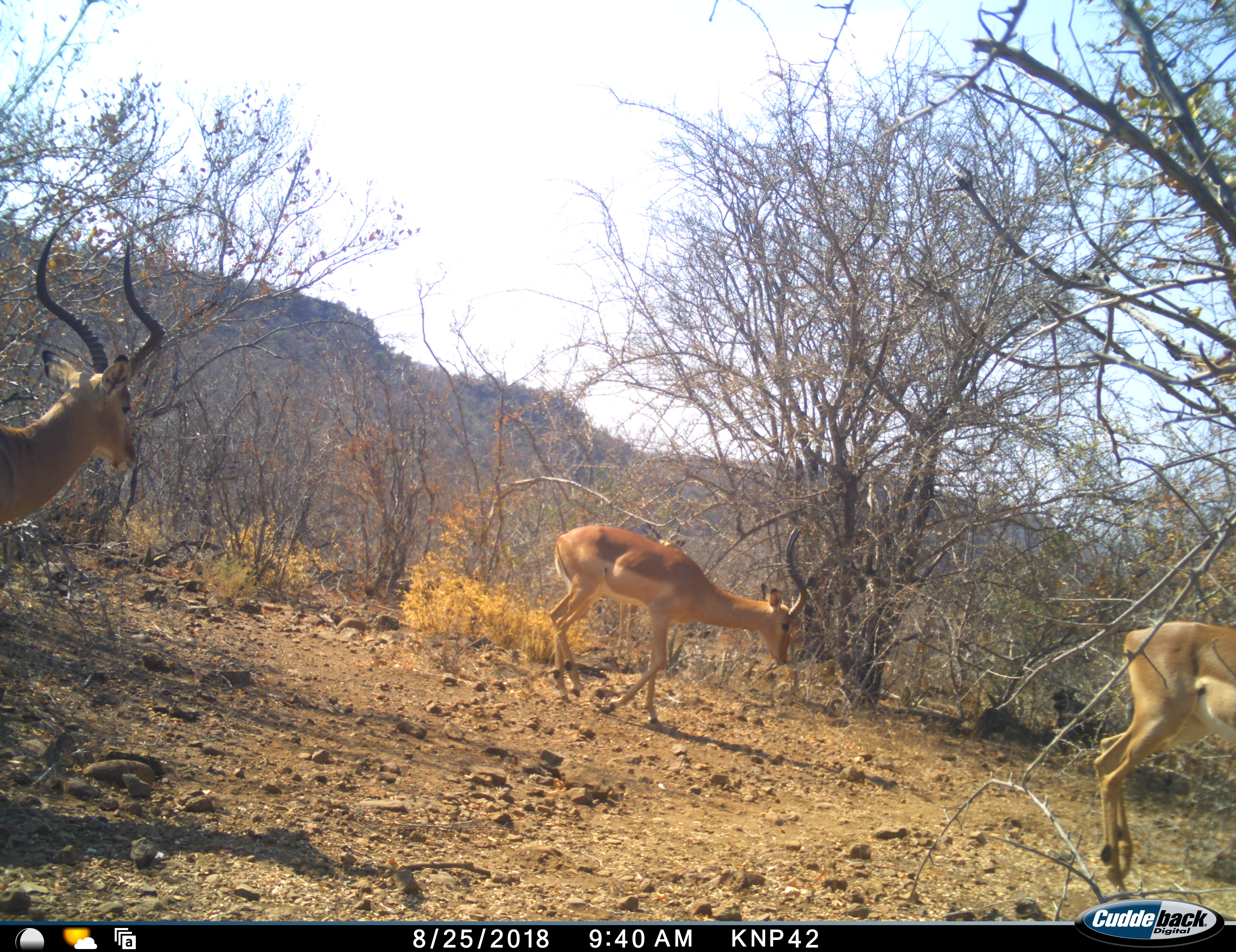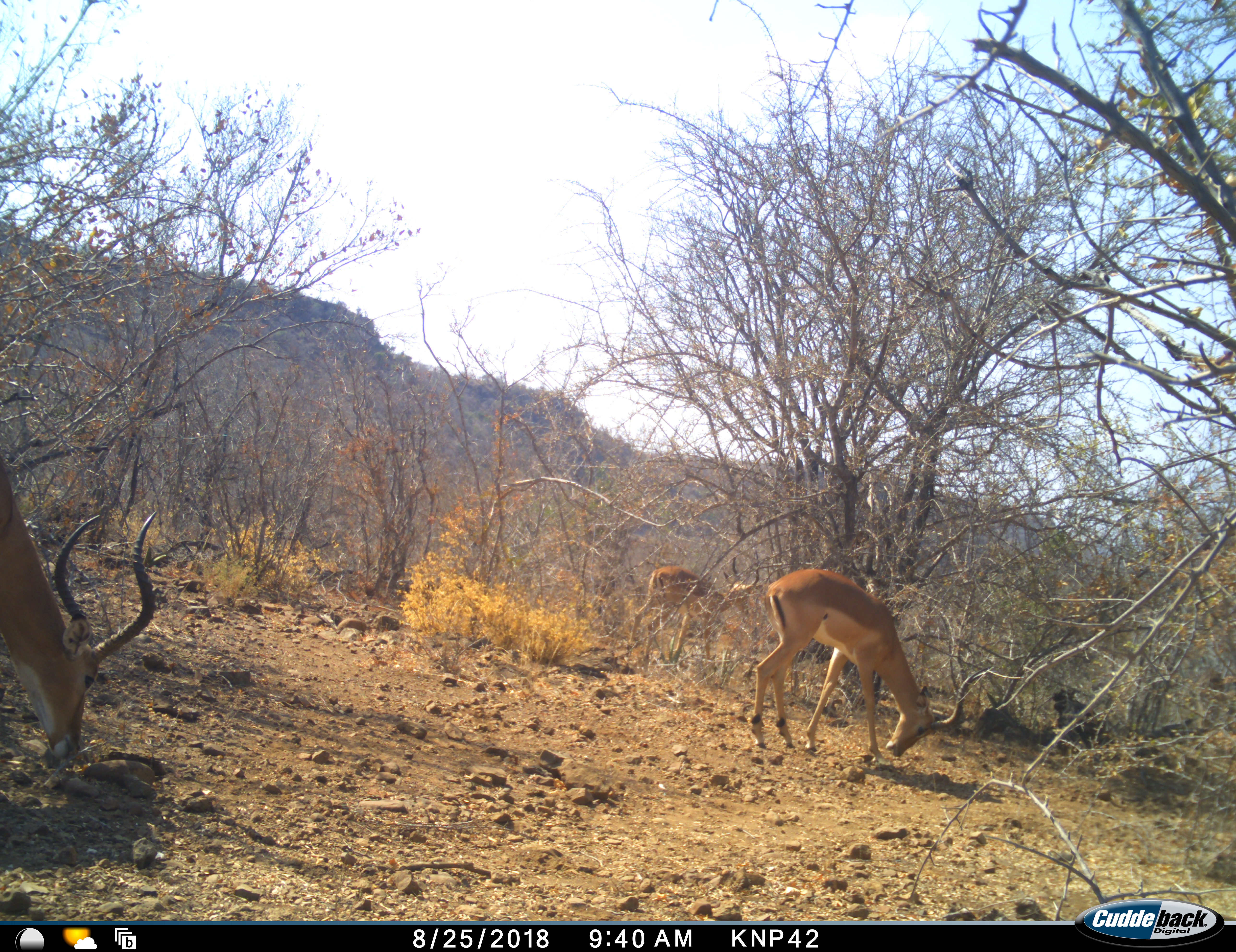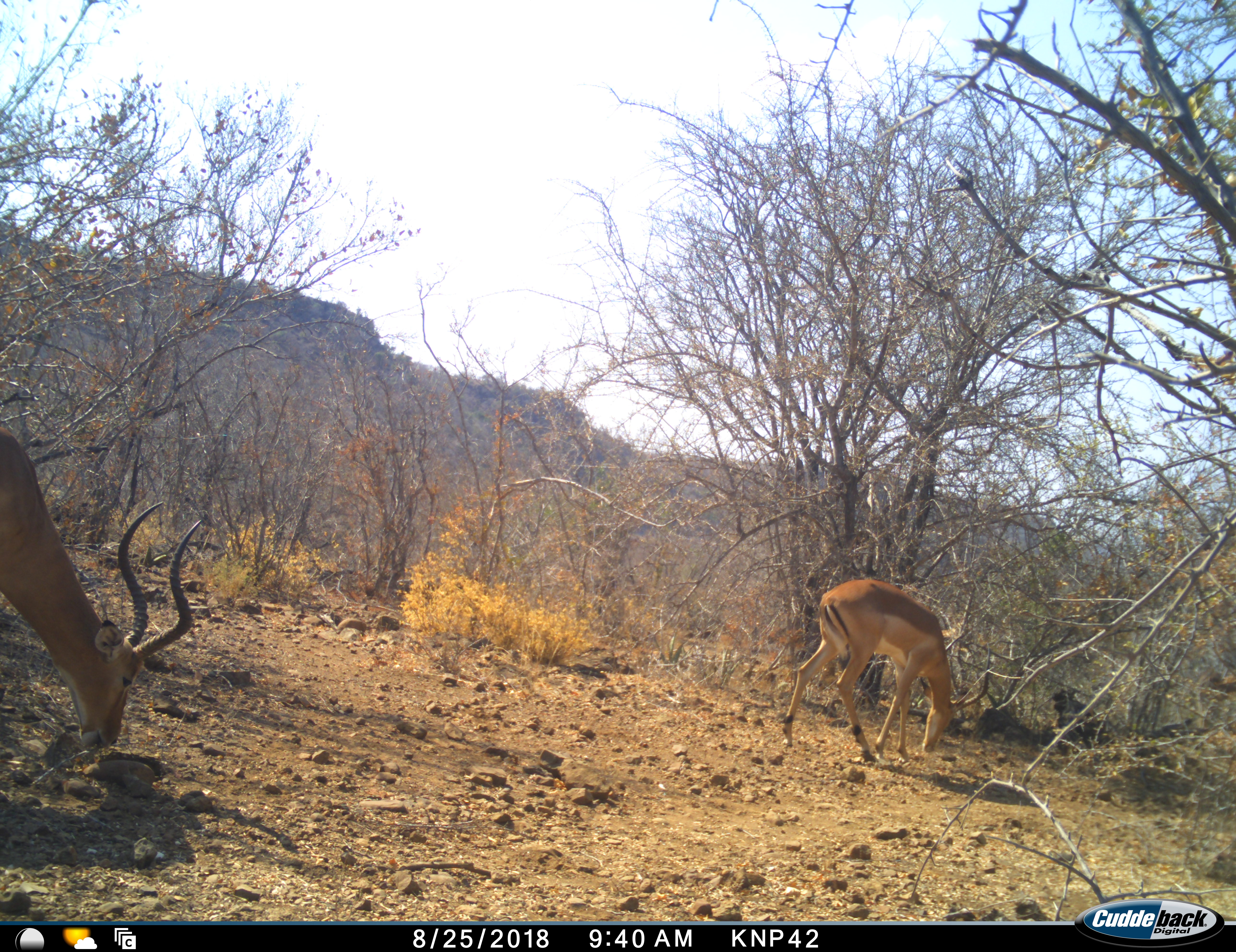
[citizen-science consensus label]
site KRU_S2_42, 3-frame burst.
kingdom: Animalia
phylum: Chordata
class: Mammalia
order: Artiodactyla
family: Bovidae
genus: Aepyceros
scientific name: Aepyceros melampus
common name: impala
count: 3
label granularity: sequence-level